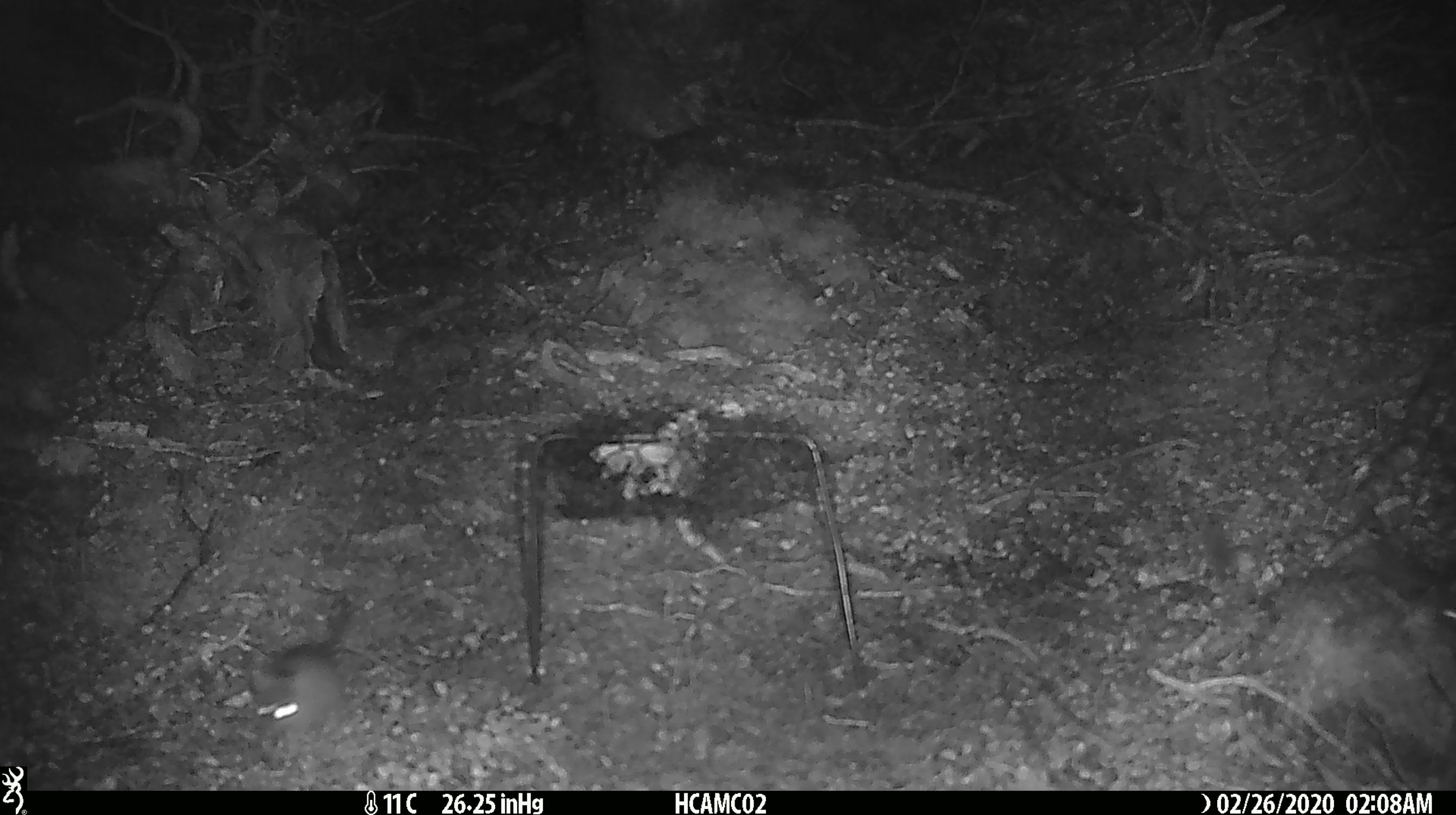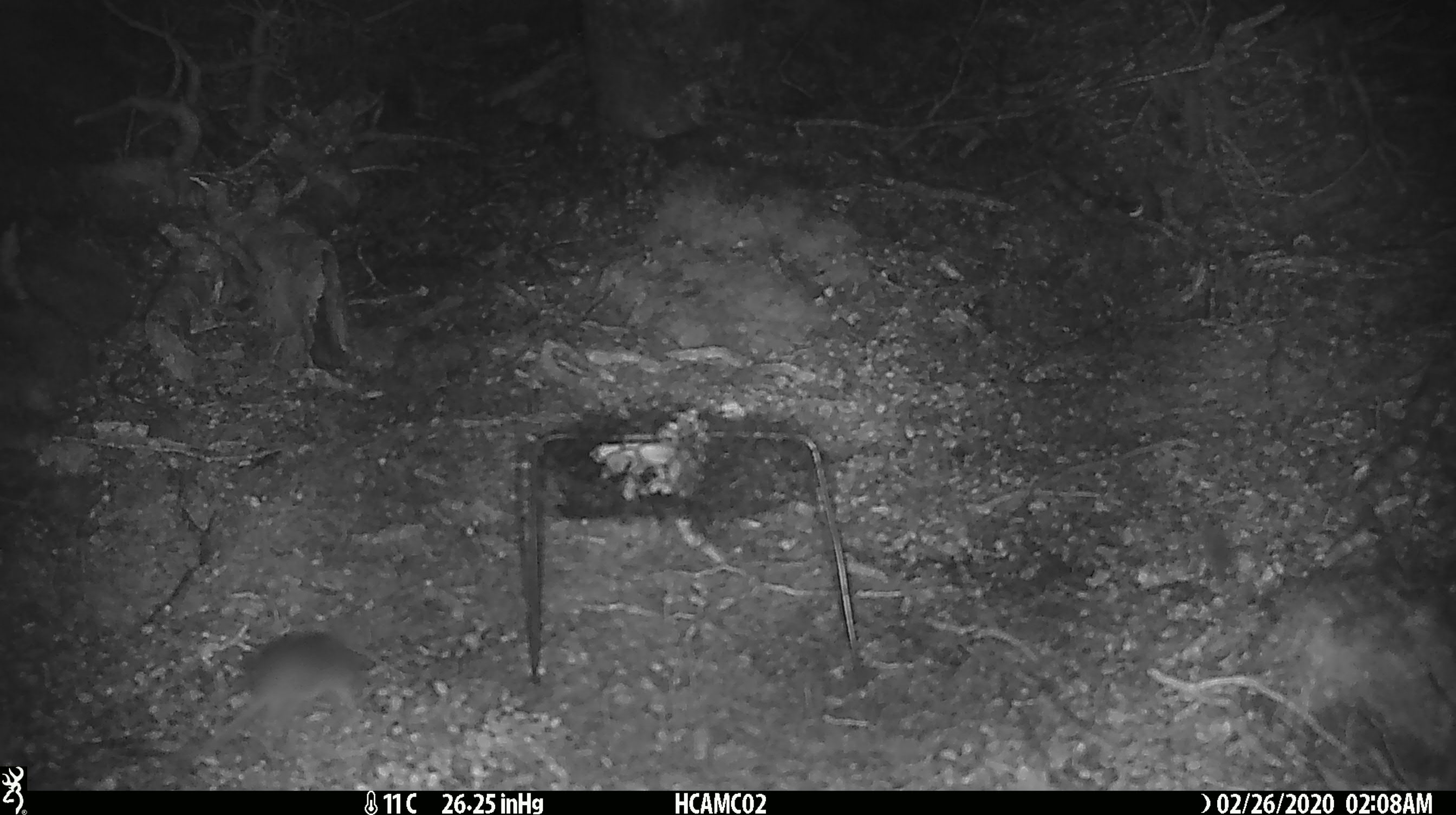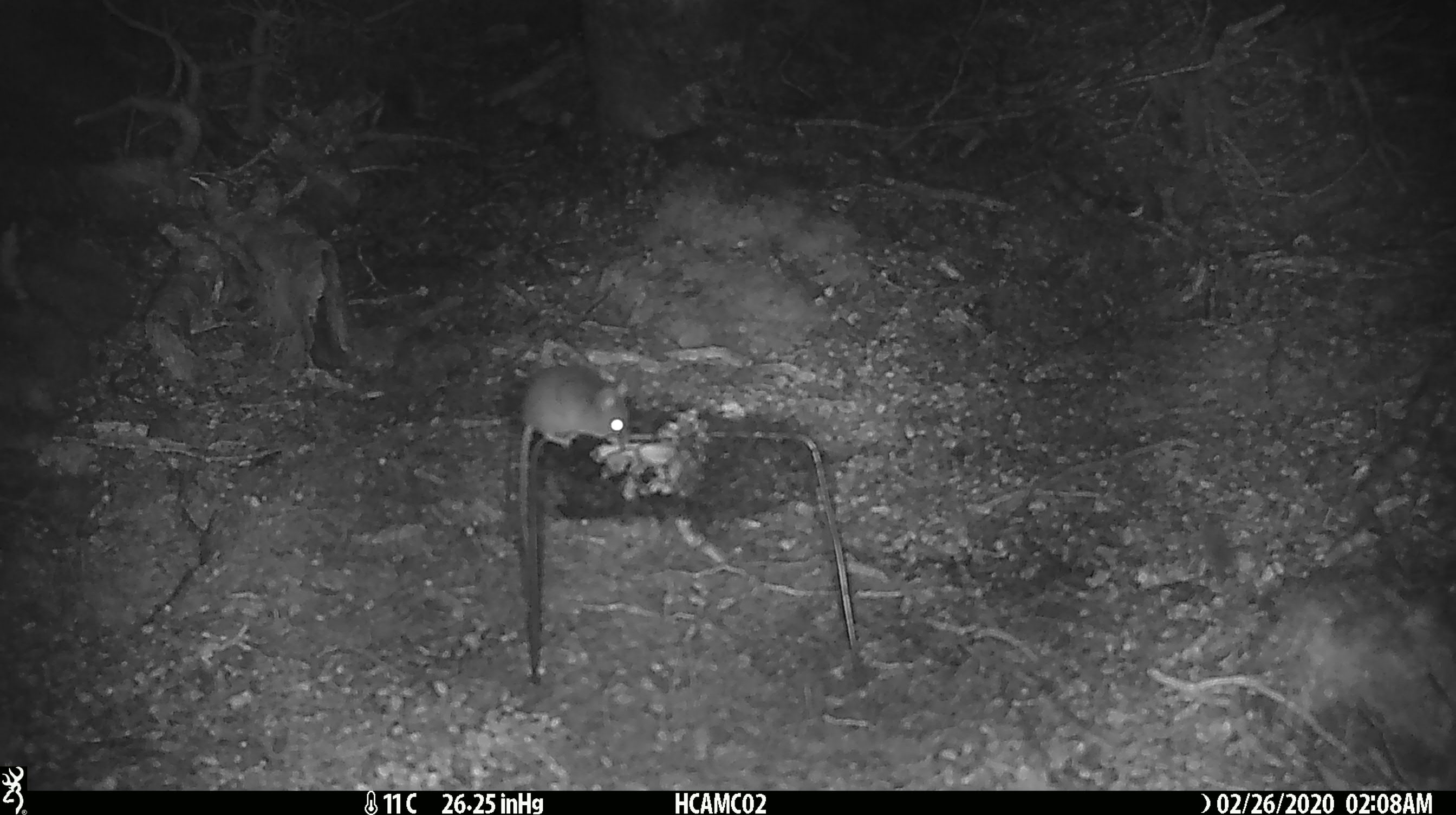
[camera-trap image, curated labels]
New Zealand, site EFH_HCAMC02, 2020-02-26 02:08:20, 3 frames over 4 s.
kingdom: Animalia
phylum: Chordata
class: Mammalia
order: Rodentia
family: Muridae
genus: Mus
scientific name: Mus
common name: mouse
Mouse (Mus).